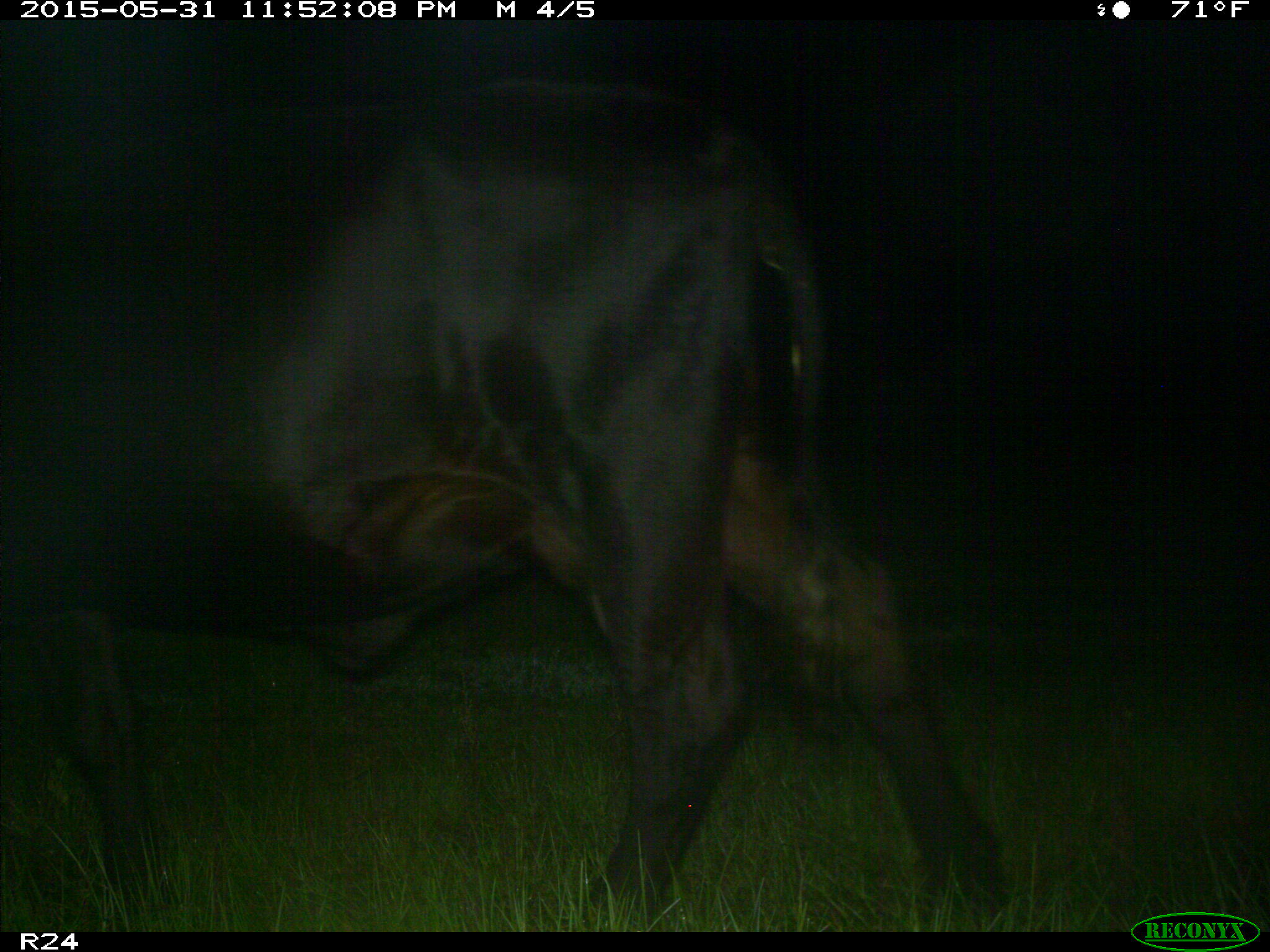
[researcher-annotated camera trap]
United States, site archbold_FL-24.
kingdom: Animalia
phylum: Chordata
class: Mammalia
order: Artiodactyla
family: Bovidae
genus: Bos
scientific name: Bos taurus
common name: domestic cow